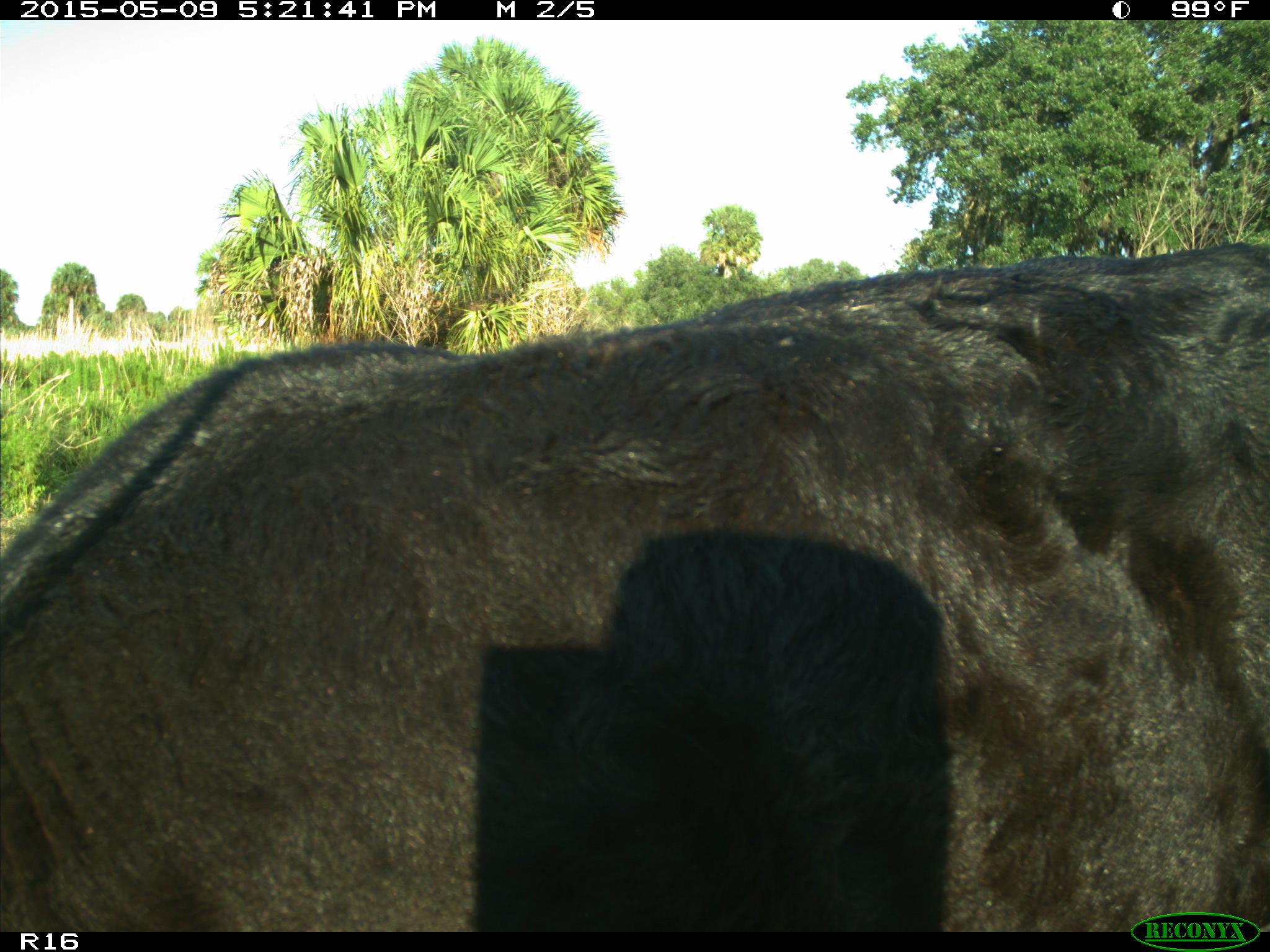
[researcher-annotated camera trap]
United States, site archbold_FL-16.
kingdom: Animalia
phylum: Chordata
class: Mammalia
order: Artiodactyla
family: Suidae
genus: Sus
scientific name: Sus scrofa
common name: wild boar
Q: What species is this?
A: Sus scrofa (wild boar).